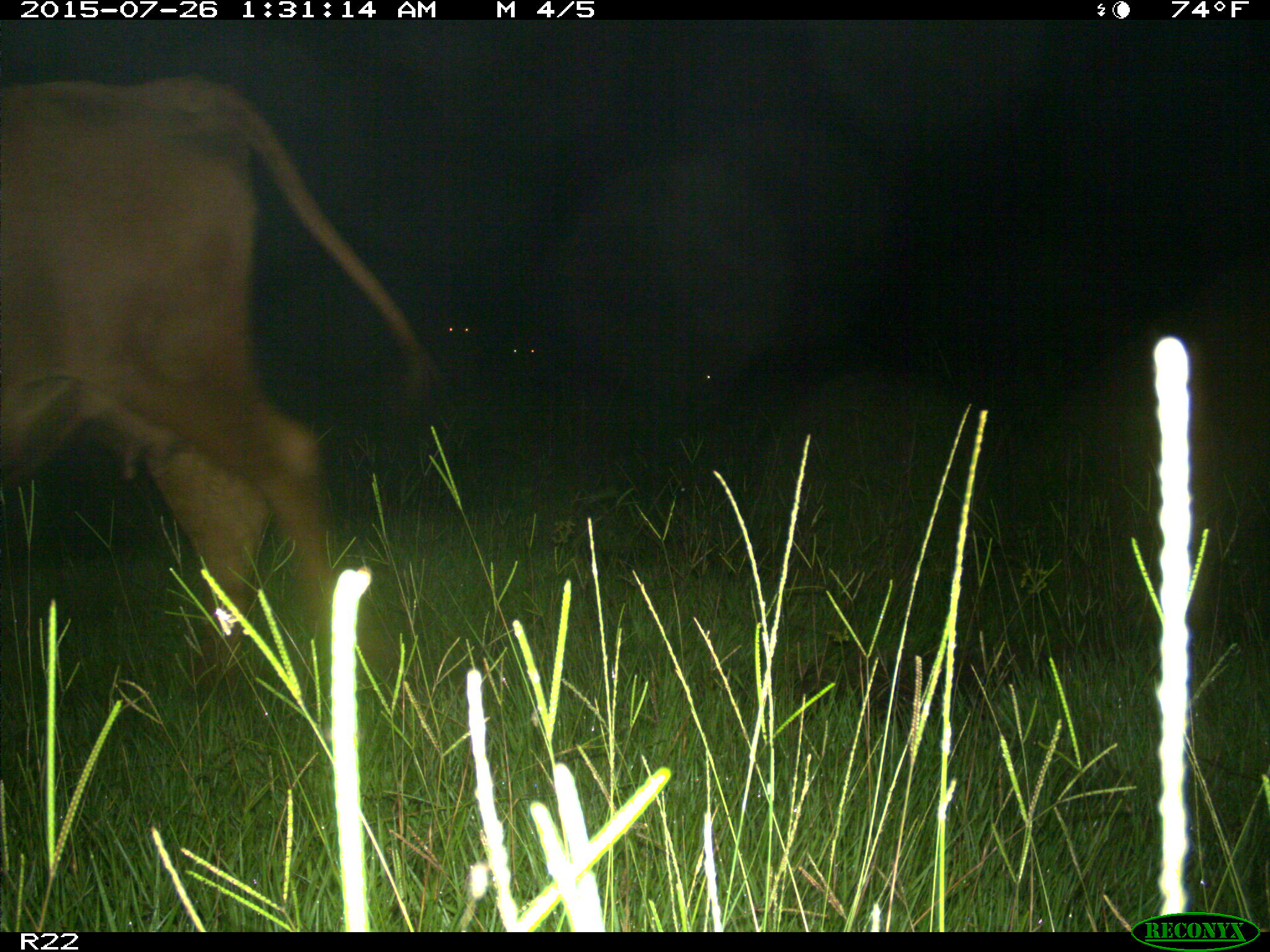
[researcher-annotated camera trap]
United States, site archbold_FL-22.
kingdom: Animalia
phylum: Chordata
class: Mammalia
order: Artiodactyla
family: Bovidae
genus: Bos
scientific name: Bos taurus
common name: domestic cow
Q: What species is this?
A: Bos taurus (domestic cow).